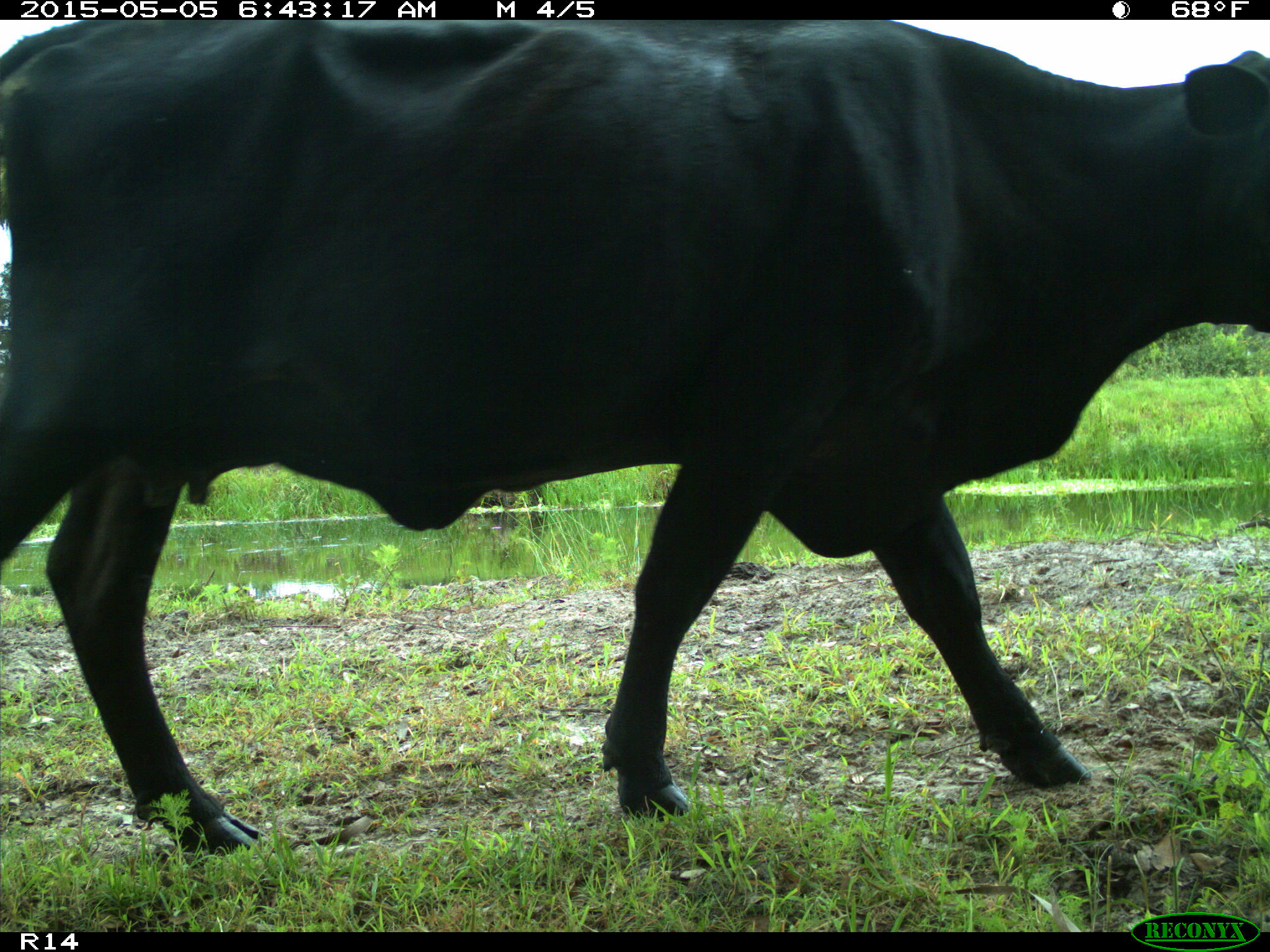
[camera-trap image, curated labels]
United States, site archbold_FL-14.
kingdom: Animalia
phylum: Chordata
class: Mammalia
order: Artiodactyla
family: Bovidae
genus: Bos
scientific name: Bos taurus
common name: domestic cow